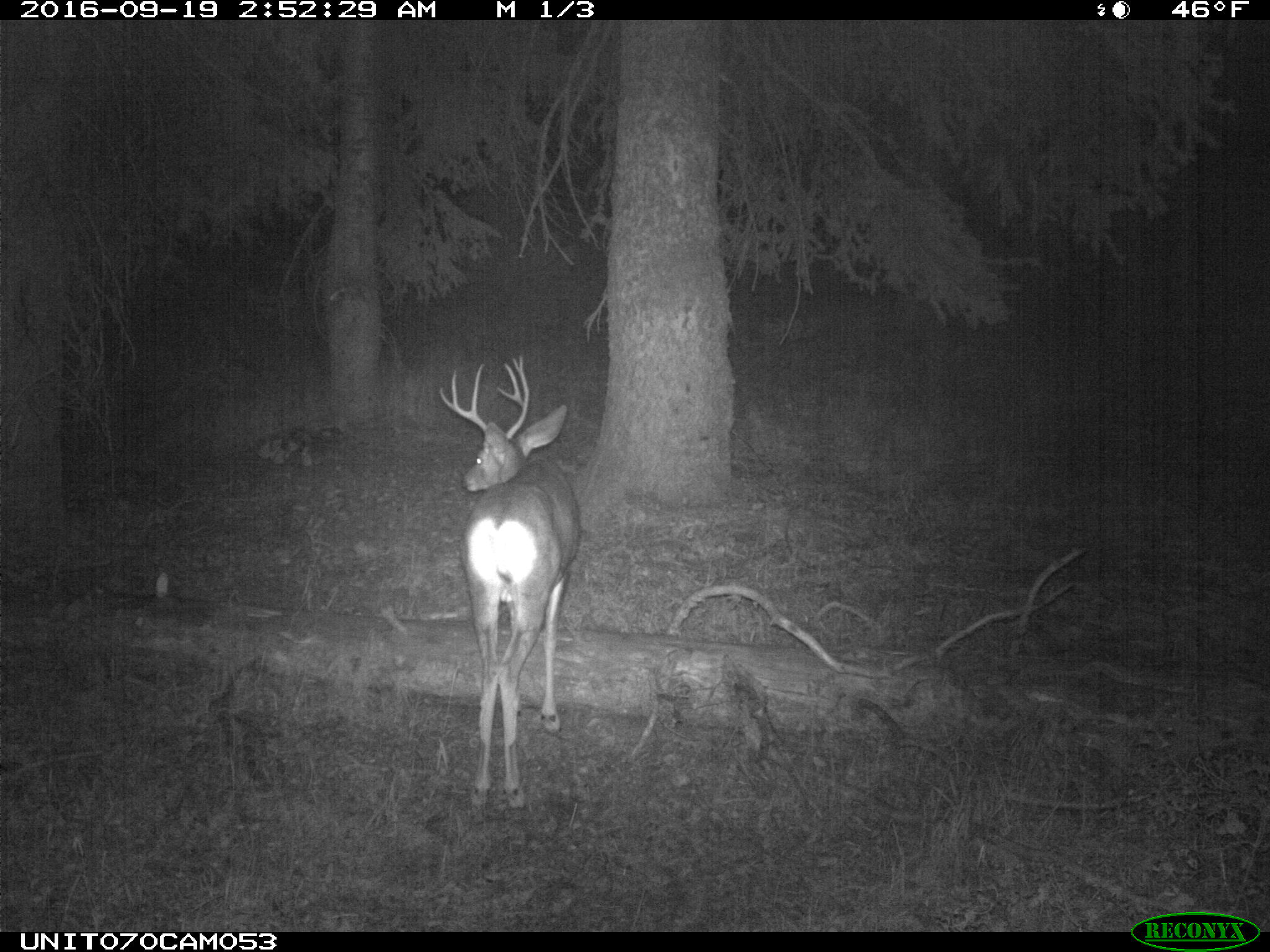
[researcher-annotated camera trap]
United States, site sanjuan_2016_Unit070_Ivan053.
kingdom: Animalia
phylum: Chordata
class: Mammalia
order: Artiodactyla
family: Cervidae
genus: Odocoileus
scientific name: Odocoileus hemionus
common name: mule deer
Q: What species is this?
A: Odocoileus hemionus (mule deer).